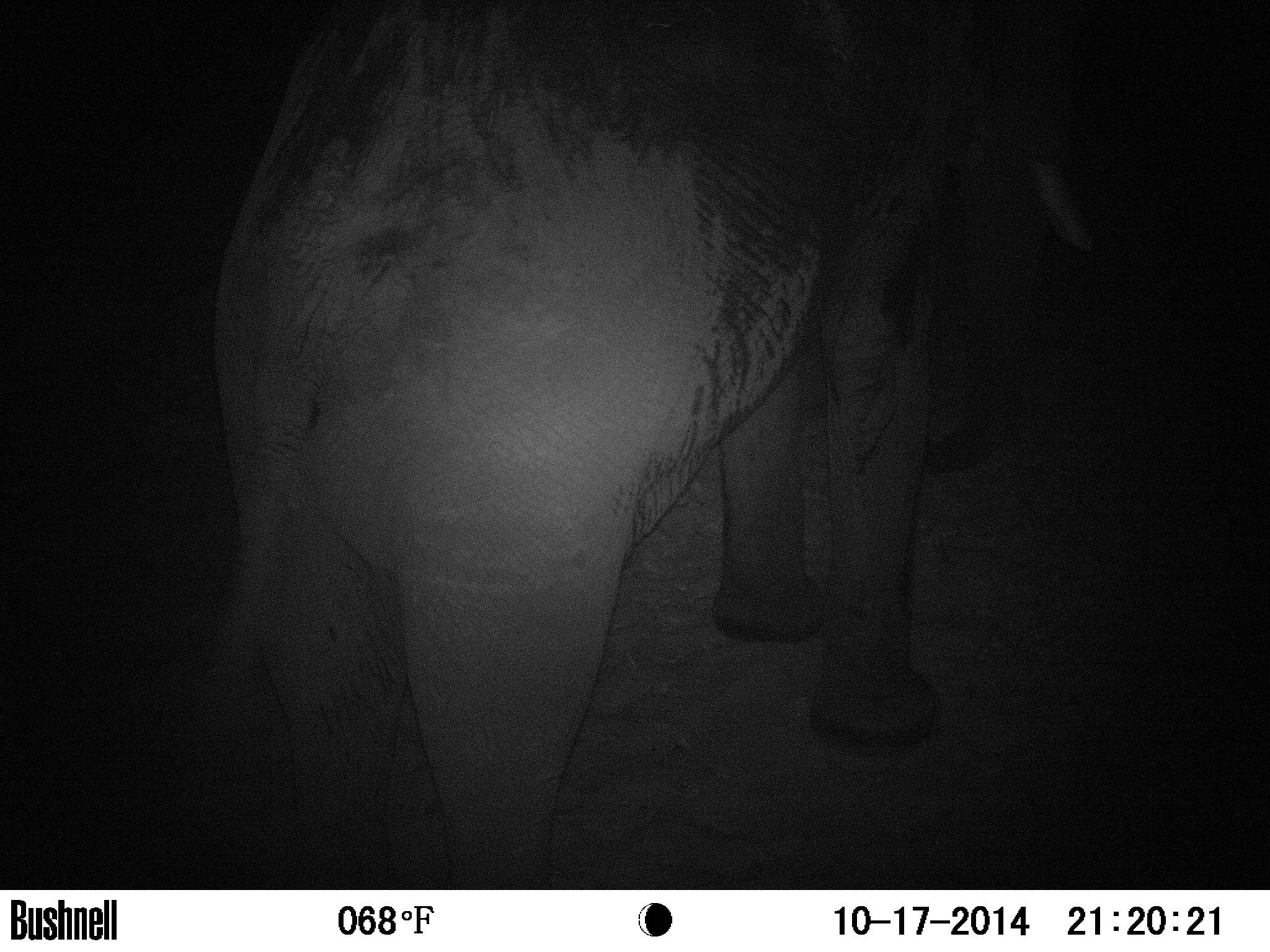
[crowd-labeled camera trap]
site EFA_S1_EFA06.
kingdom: Animalia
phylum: Chordata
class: Mammalia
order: Proboscidea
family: Elephantidae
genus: Loxodonta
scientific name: Loxodonta africana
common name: african bush elephant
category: elephant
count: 1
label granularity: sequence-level